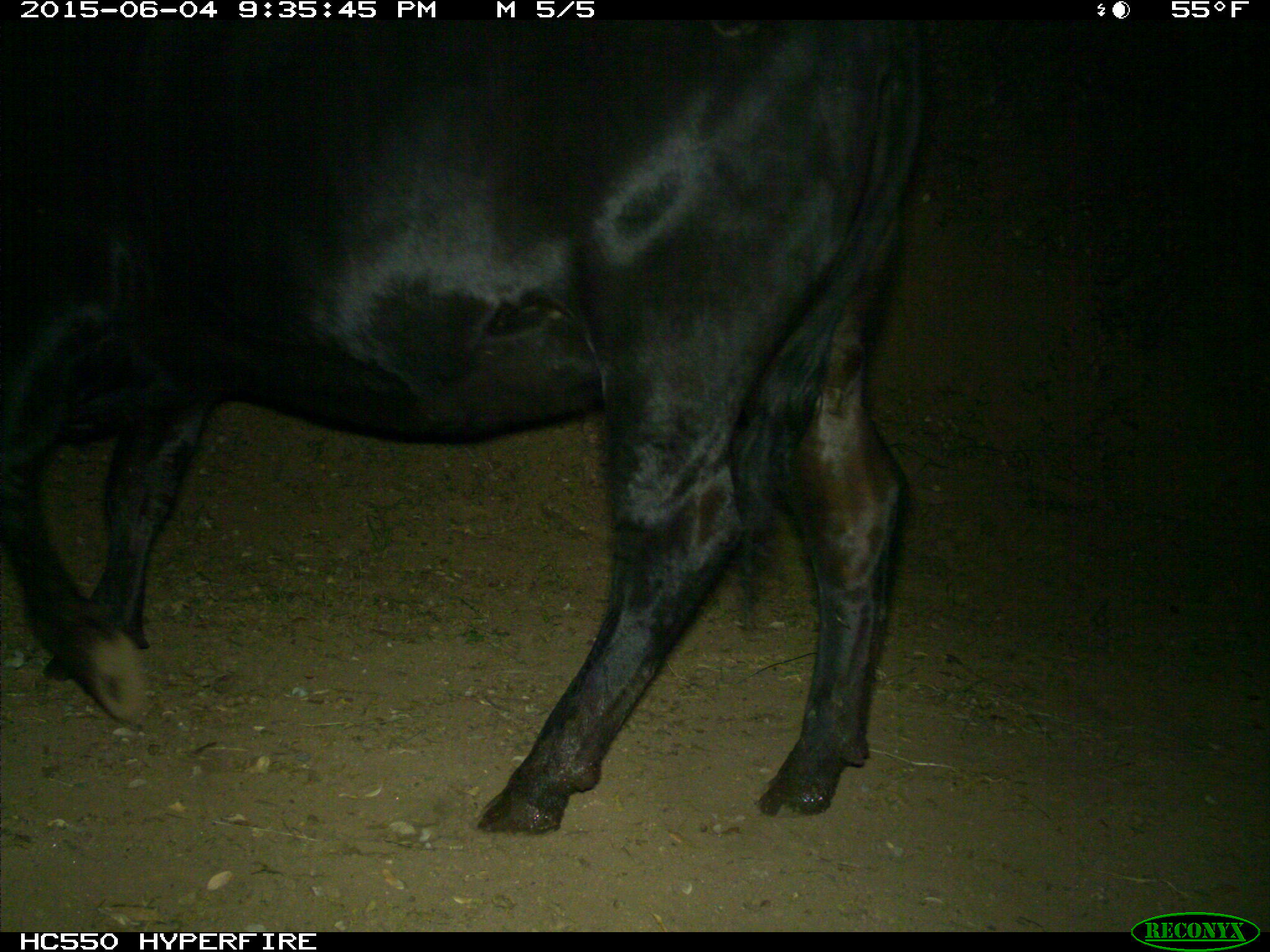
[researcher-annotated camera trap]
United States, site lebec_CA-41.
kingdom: Animalia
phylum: Chordata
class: Mammalia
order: Artiodactyla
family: Bovidae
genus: Bos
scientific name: Bos taurus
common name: domestic cow